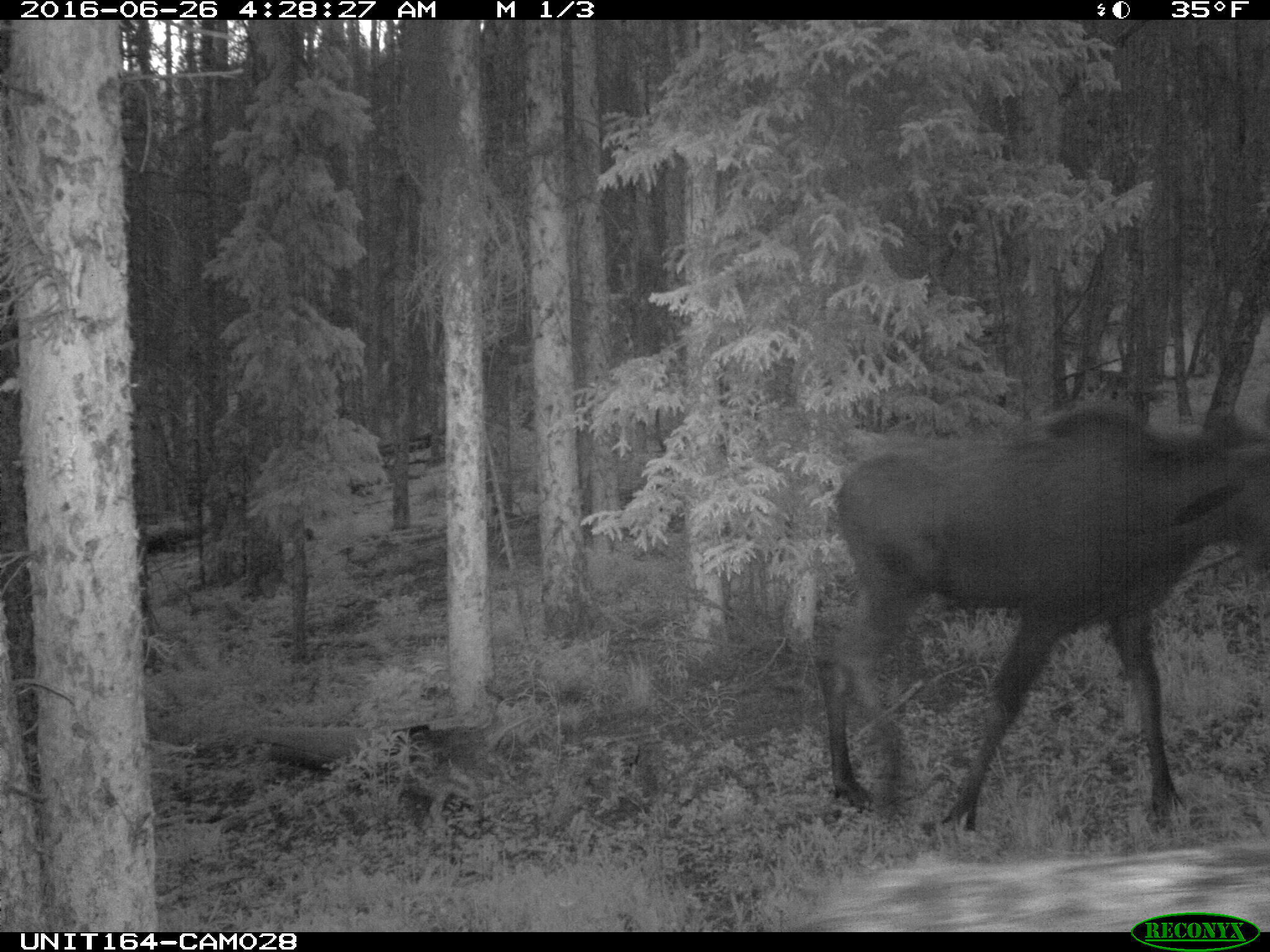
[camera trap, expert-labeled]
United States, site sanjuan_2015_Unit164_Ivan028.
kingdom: Animalia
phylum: Chordata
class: Mammalia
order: Artiodactyla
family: Cervidae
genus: Alces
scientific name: Alces alces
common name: moose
Alces alces (moose).